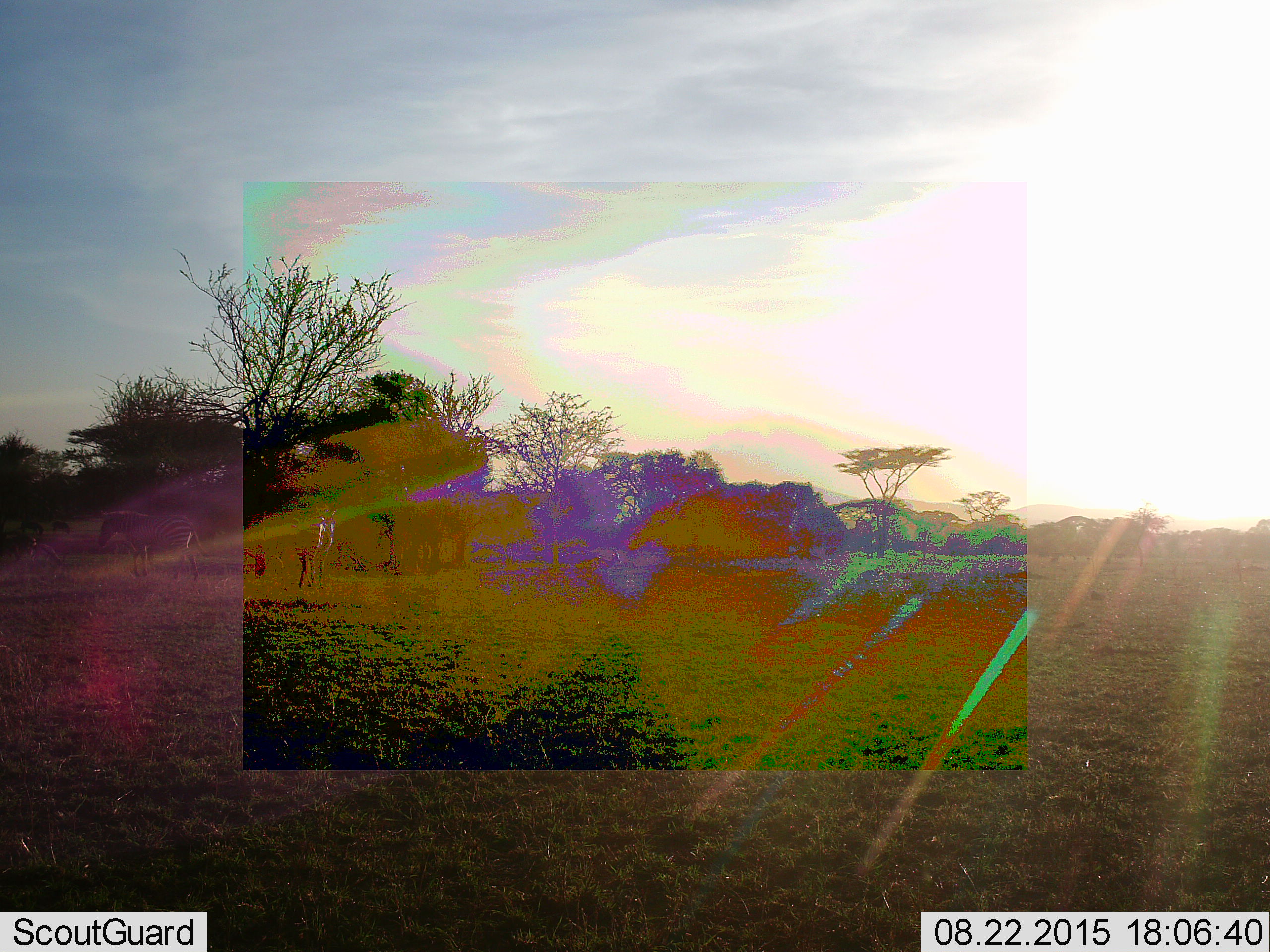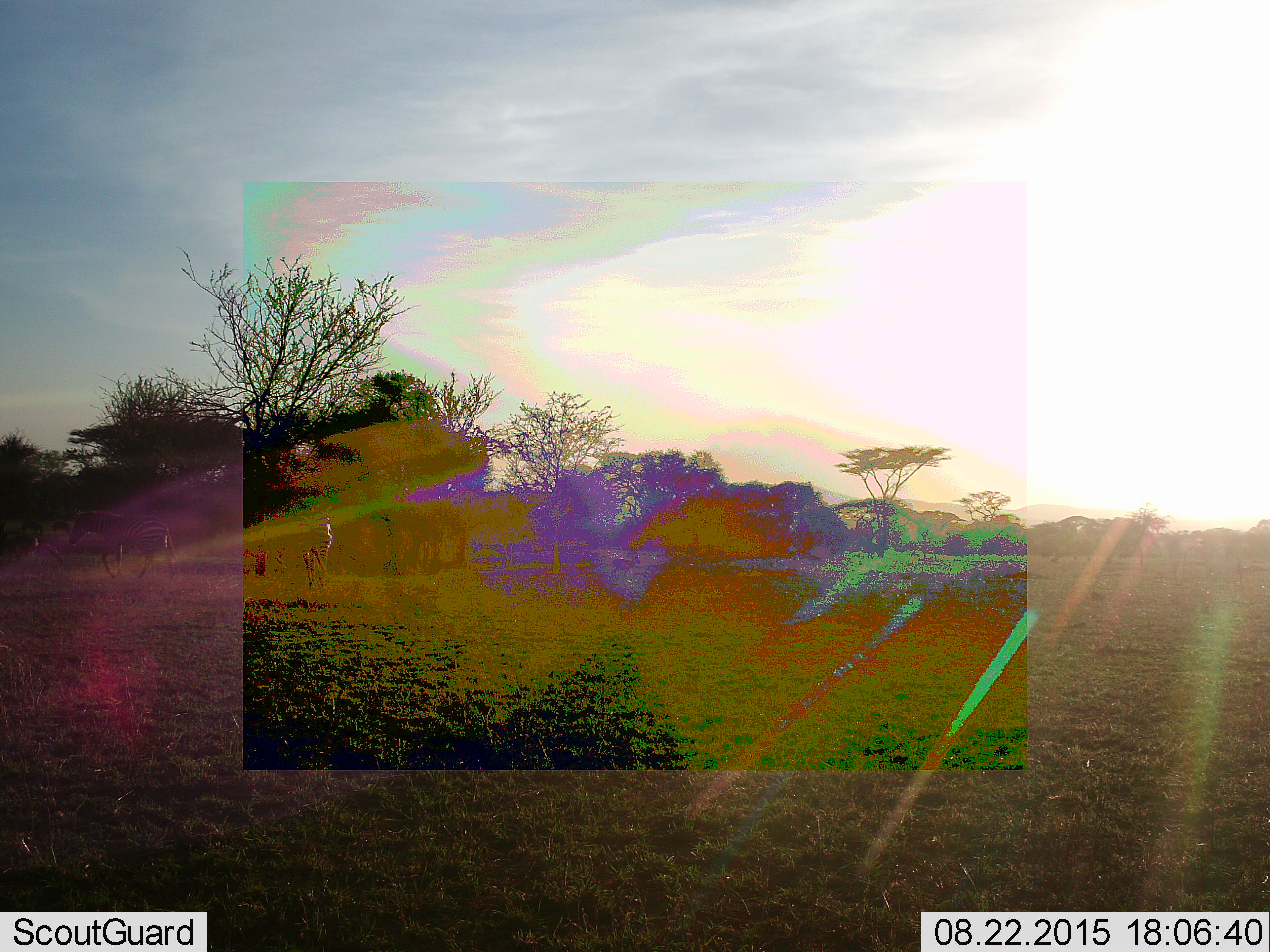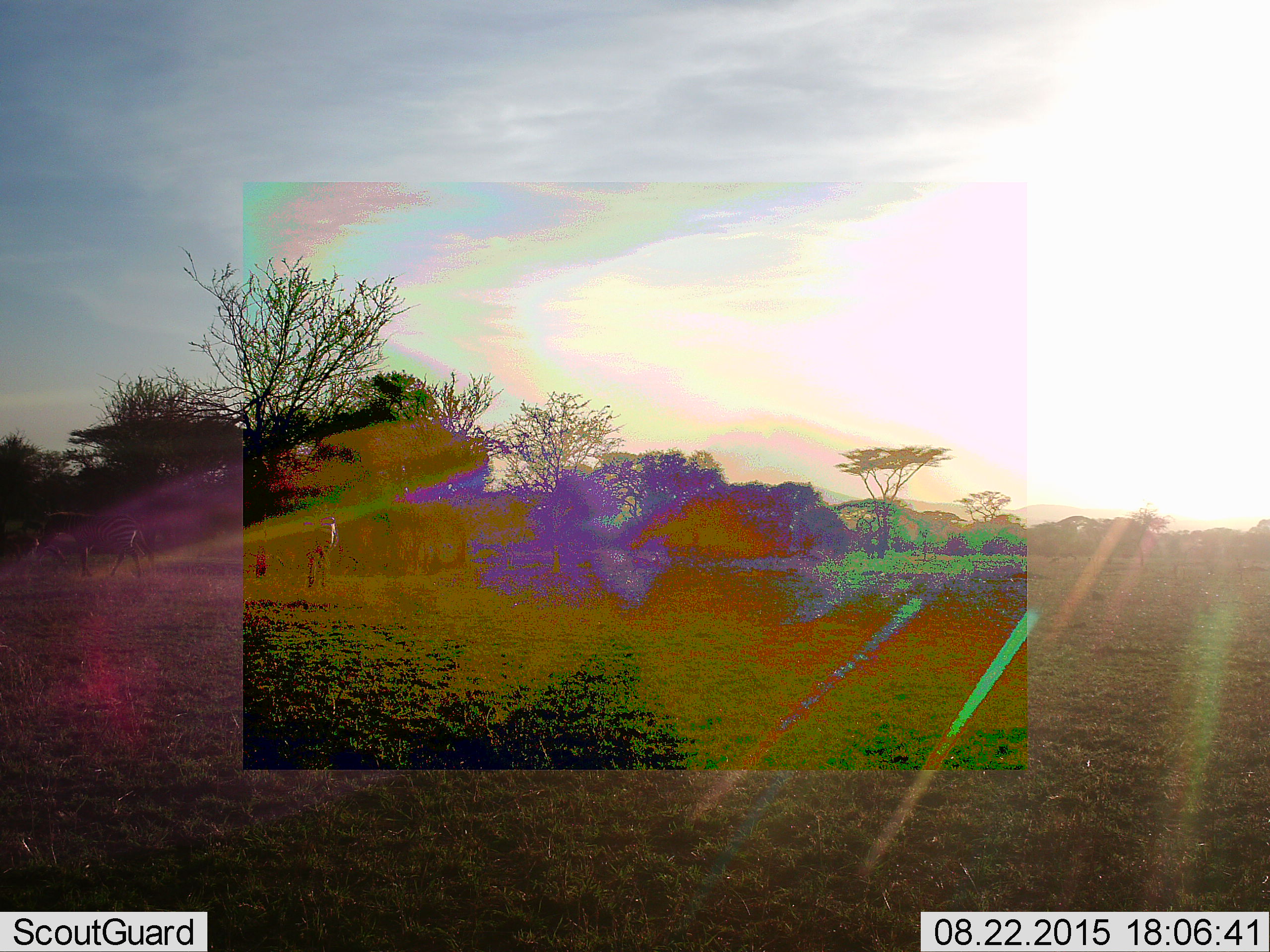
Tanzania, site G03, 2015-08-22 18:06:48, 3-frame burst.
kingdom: Animalia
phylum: Chordata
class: Mammalia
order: Perissodactyla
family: Equidae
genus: Equus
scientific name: Equus quagga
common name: plains zebra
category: zebra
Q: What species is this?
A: Zebra (plains zebra) (Equus quagga).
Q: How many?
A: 2.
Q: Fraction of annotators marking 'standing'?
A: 47%.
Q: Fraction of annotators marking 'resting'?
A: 0%.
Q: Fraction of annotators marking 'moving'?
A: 89%.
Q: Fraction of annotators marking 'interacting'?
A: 0%.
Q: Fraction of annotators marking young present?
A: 5%.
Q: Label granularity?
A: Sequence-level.